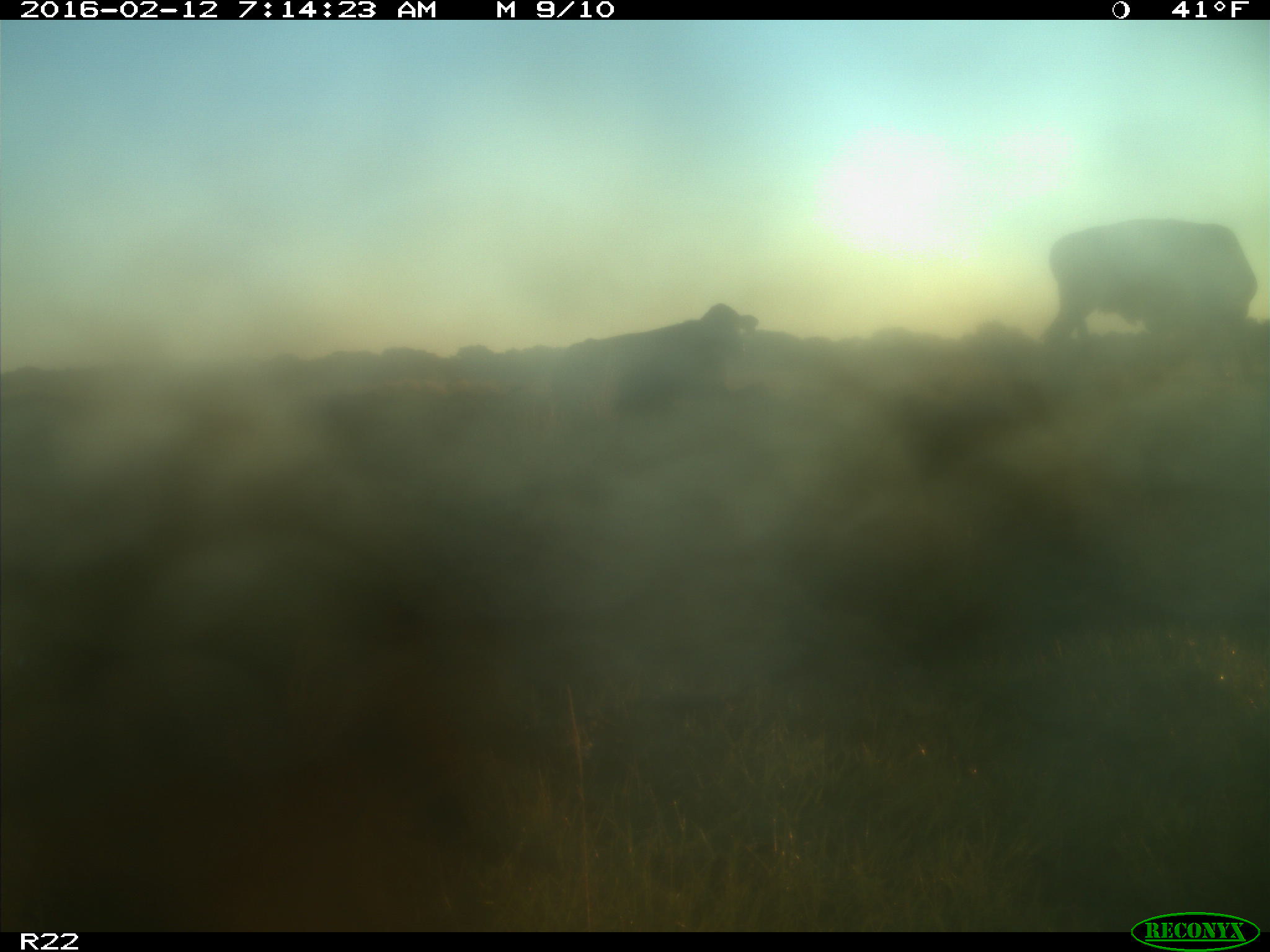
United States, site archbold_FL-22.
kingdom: Animalia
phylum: Chordata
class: Mammalia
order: Artiodactyla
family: Bovidae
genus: Bos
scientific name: Bos taurus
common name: domestic cow